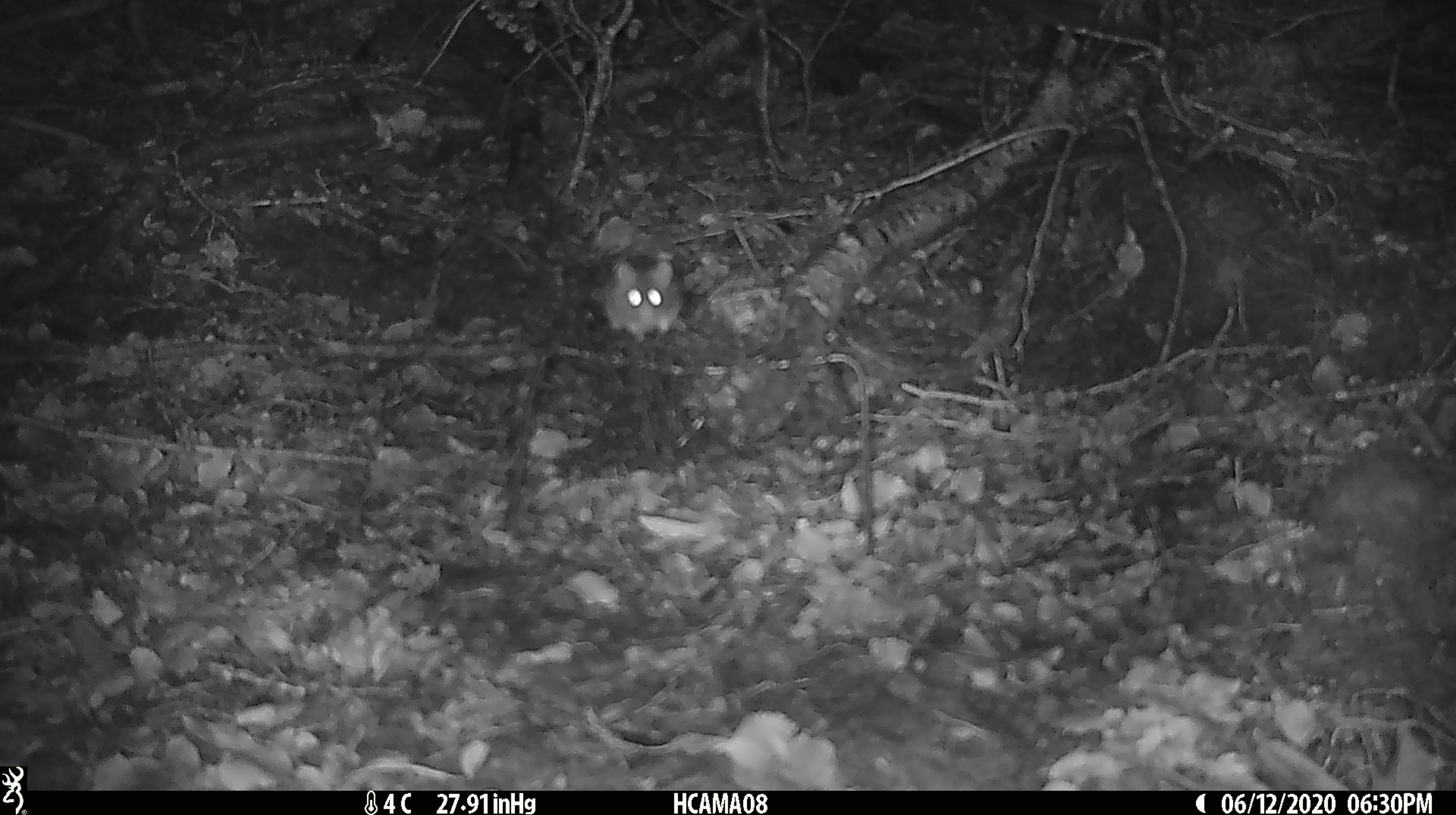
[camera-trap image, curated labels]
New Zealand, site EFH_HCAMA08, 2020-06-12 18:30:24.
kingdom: Animalia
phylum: Chordata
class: Mammalia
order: Rodentia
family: Muridae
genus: Mus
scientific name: Mus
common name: mouse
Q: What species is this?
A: Mouse (Mus).